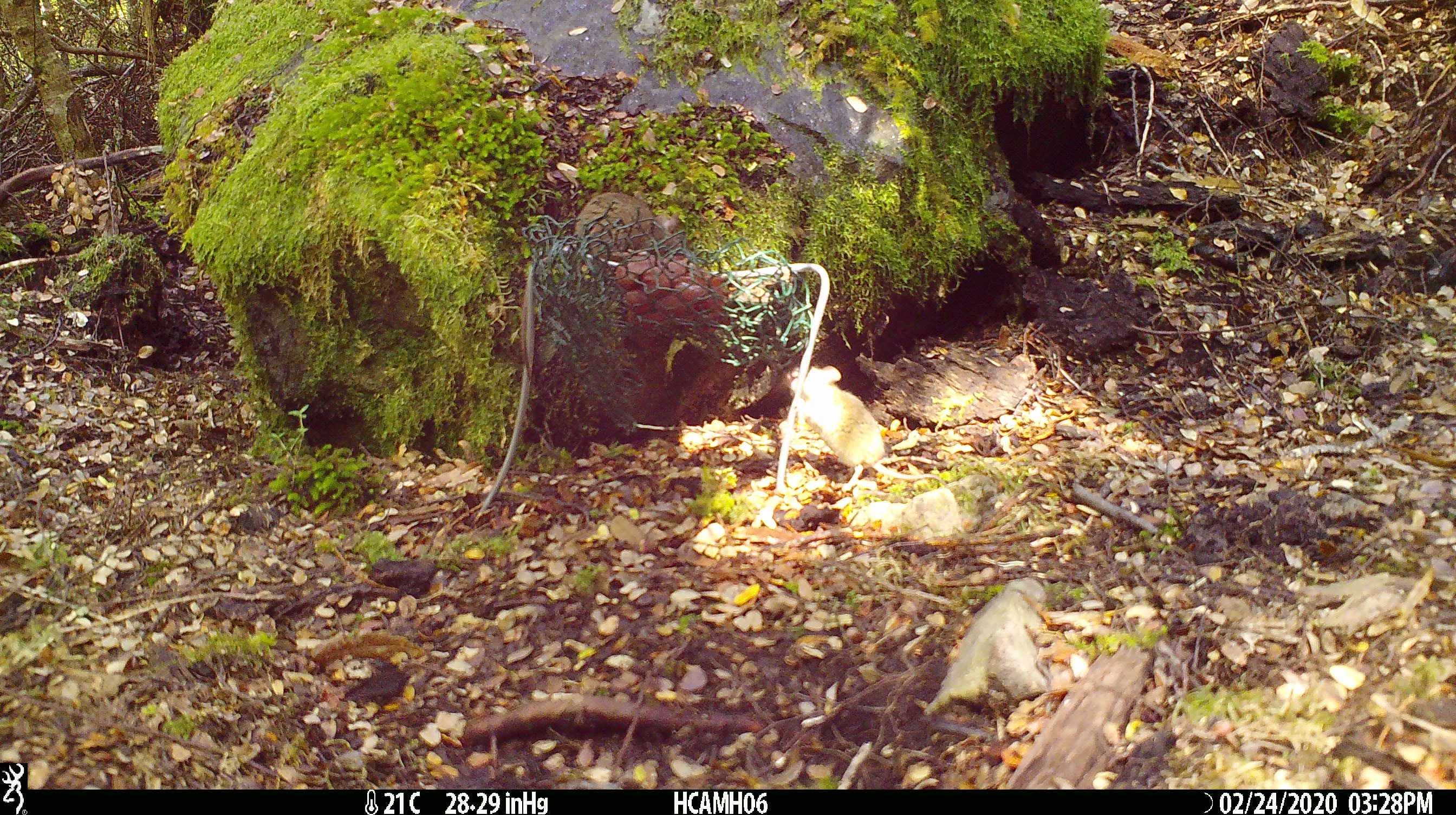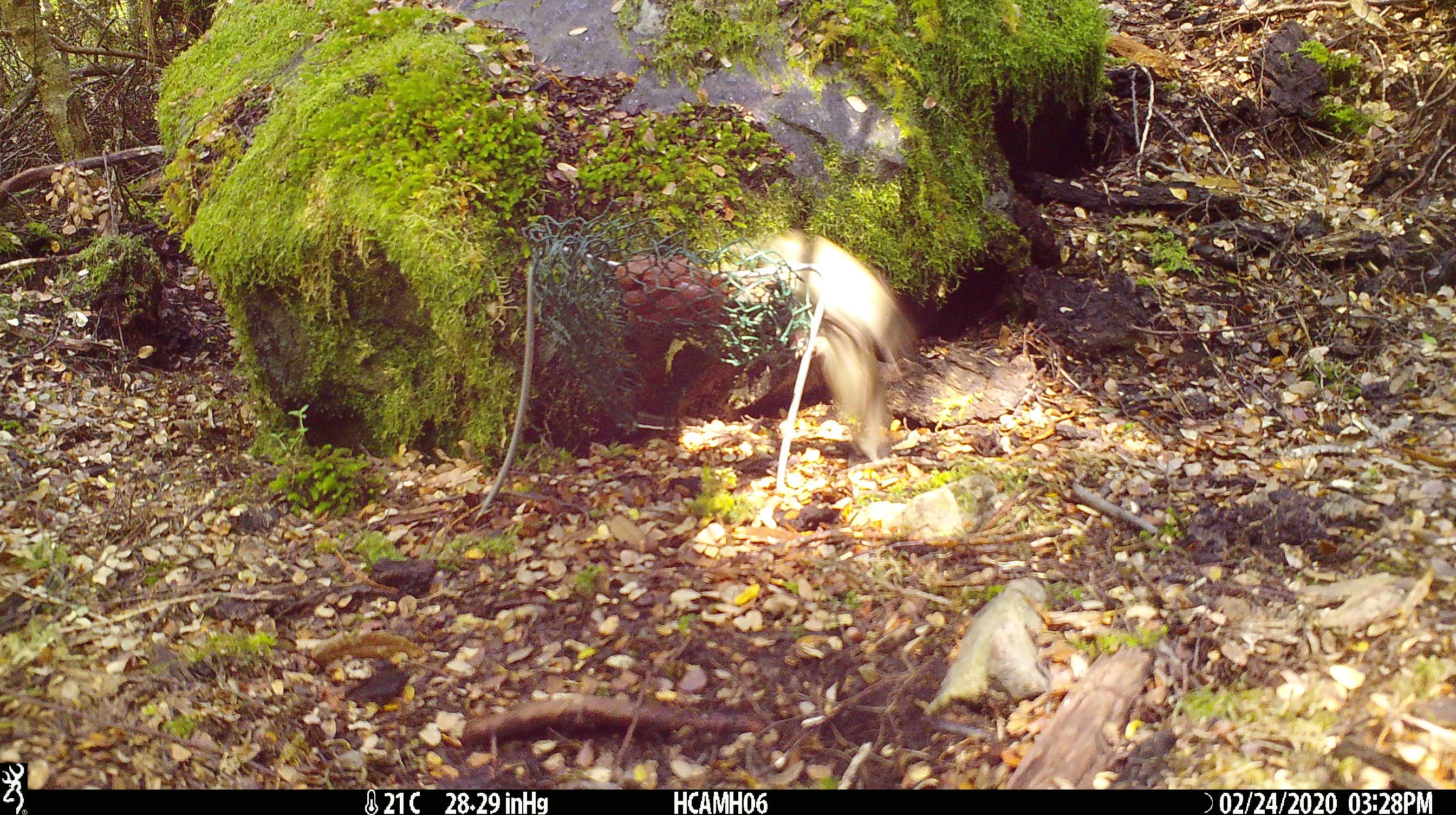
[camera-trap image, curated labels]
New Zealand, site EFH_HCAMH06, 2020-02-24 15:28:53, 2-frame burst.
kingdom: Animalia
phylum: Chordata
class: Mammalia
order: Rodentia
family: Muridae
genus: Mus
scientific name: Mus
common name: mouse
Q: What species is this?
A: Mouse (Mus).